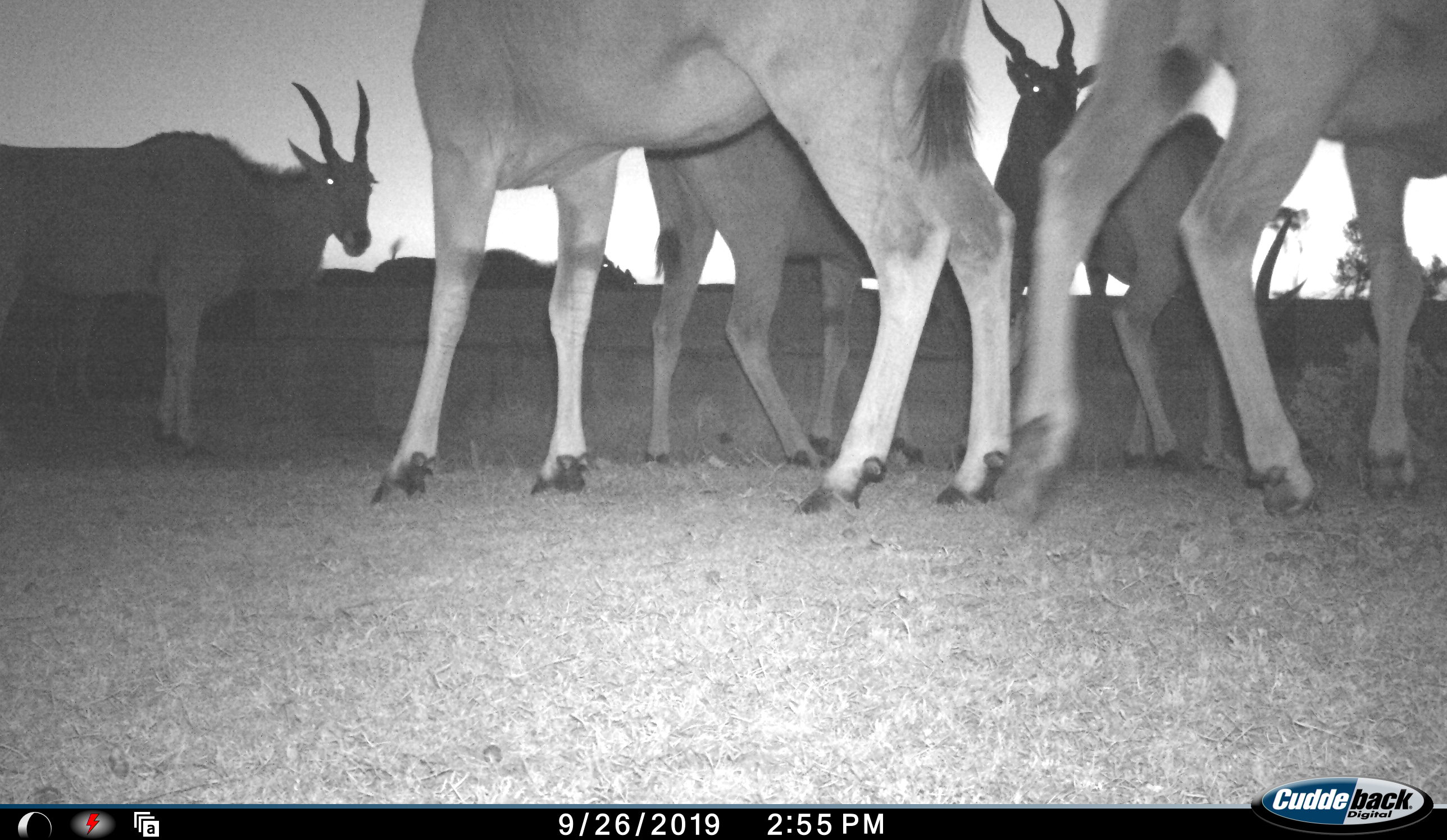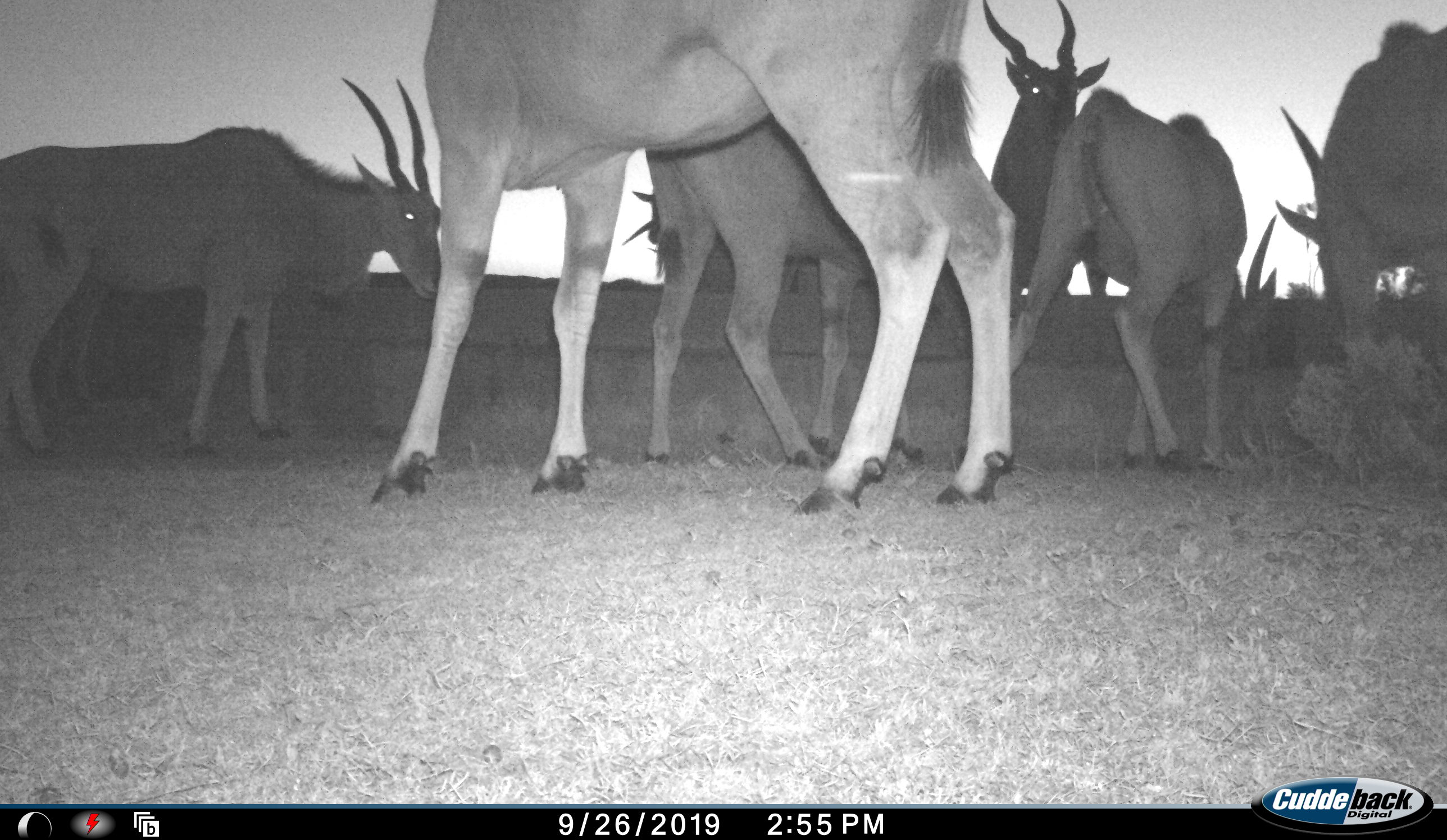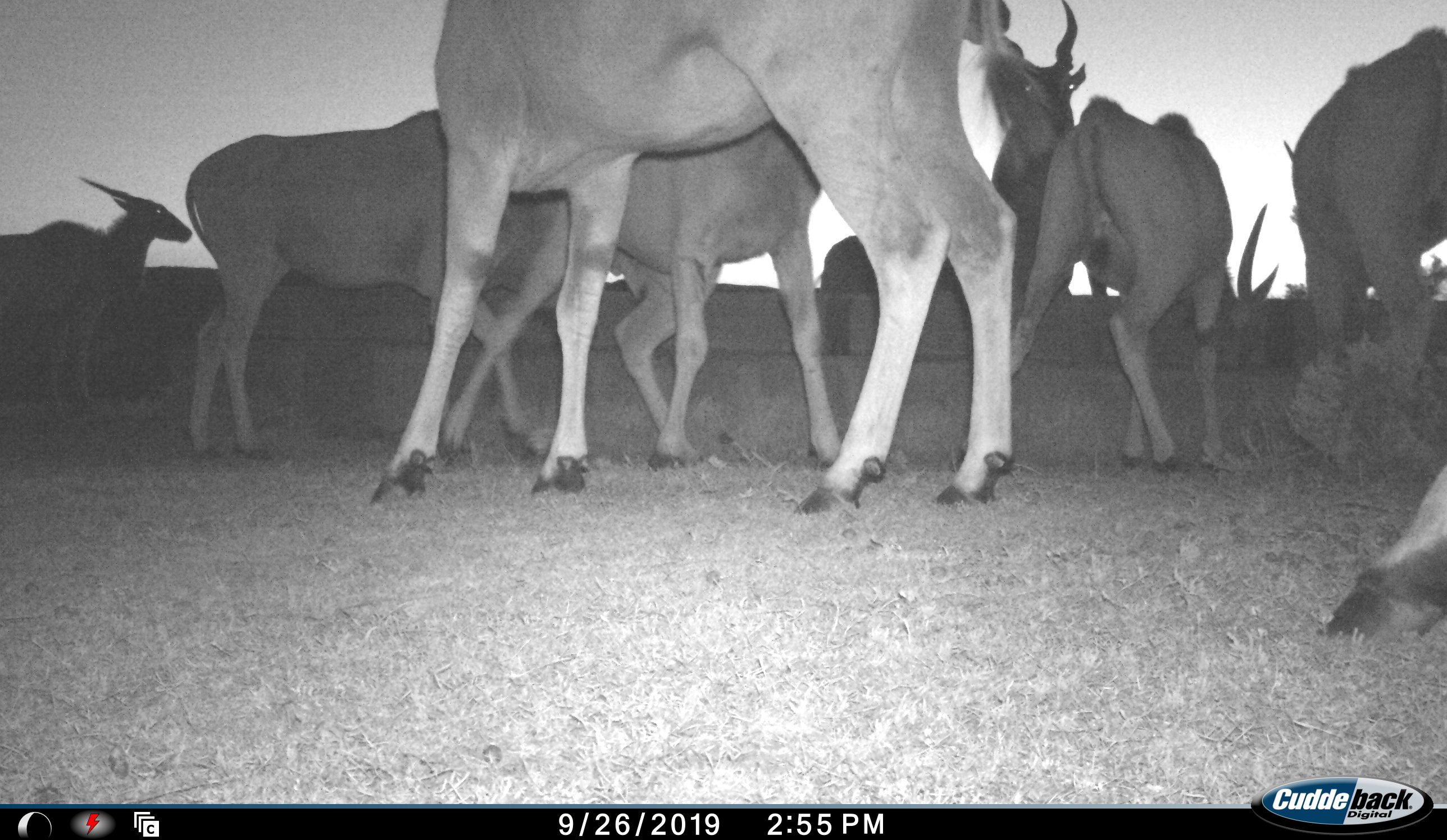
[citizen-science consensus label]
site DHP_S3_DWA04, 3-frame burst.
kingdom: Animalia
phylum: Chordata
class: Mammalia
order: Artiodactyla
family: Bovidae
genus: Tragelaphus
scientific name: Tragelaphus oryx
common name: eland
Eland (Tragelaphus oryx), count 8. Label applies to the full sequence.